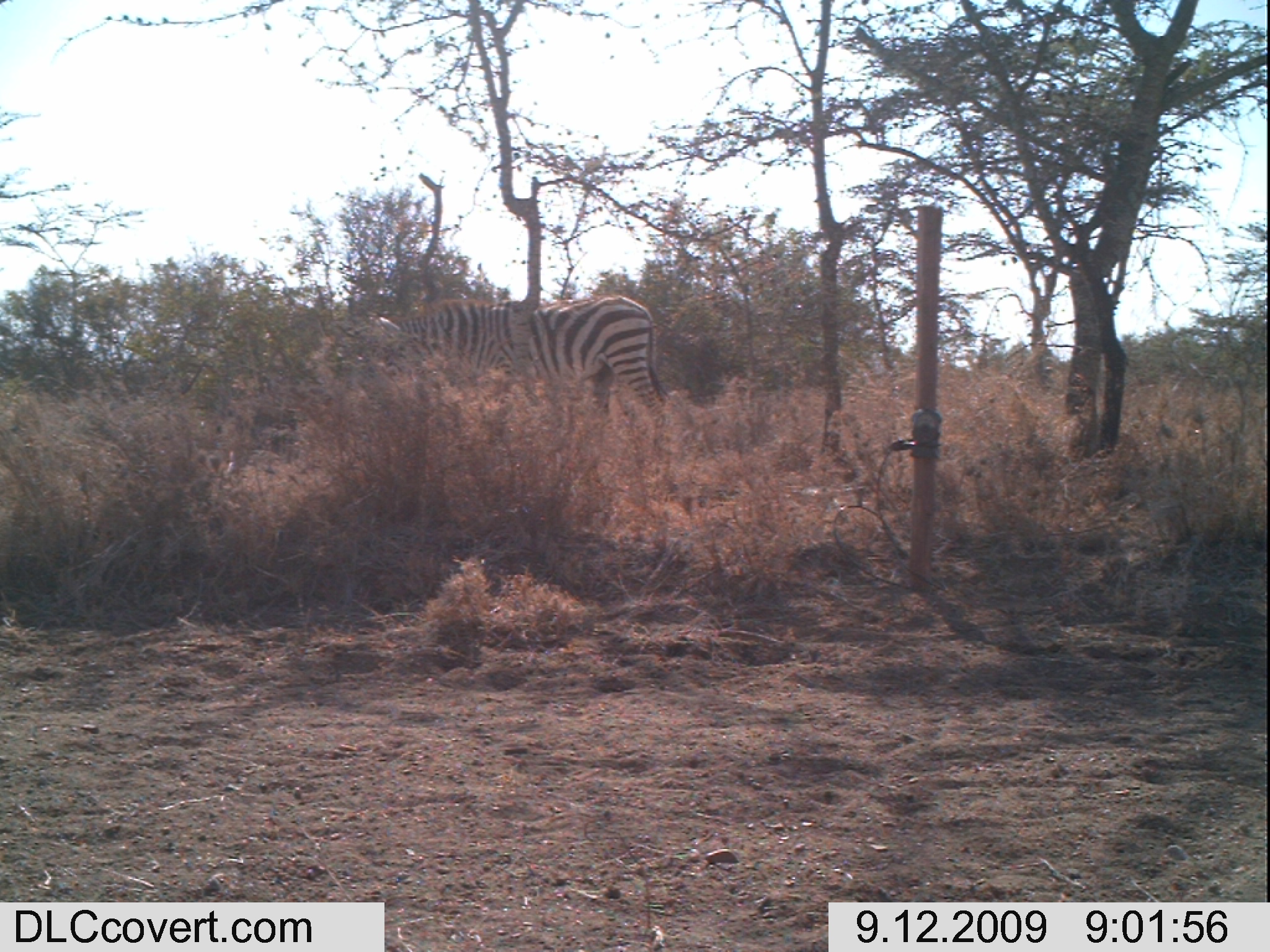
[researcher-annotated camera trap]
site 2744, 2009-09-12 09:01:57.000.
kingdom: Animalia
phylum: Chordata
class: Mammalia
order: Perissodactyla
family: Equidae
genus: Equus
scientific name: Equus quagga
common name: plains zebra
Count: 1.